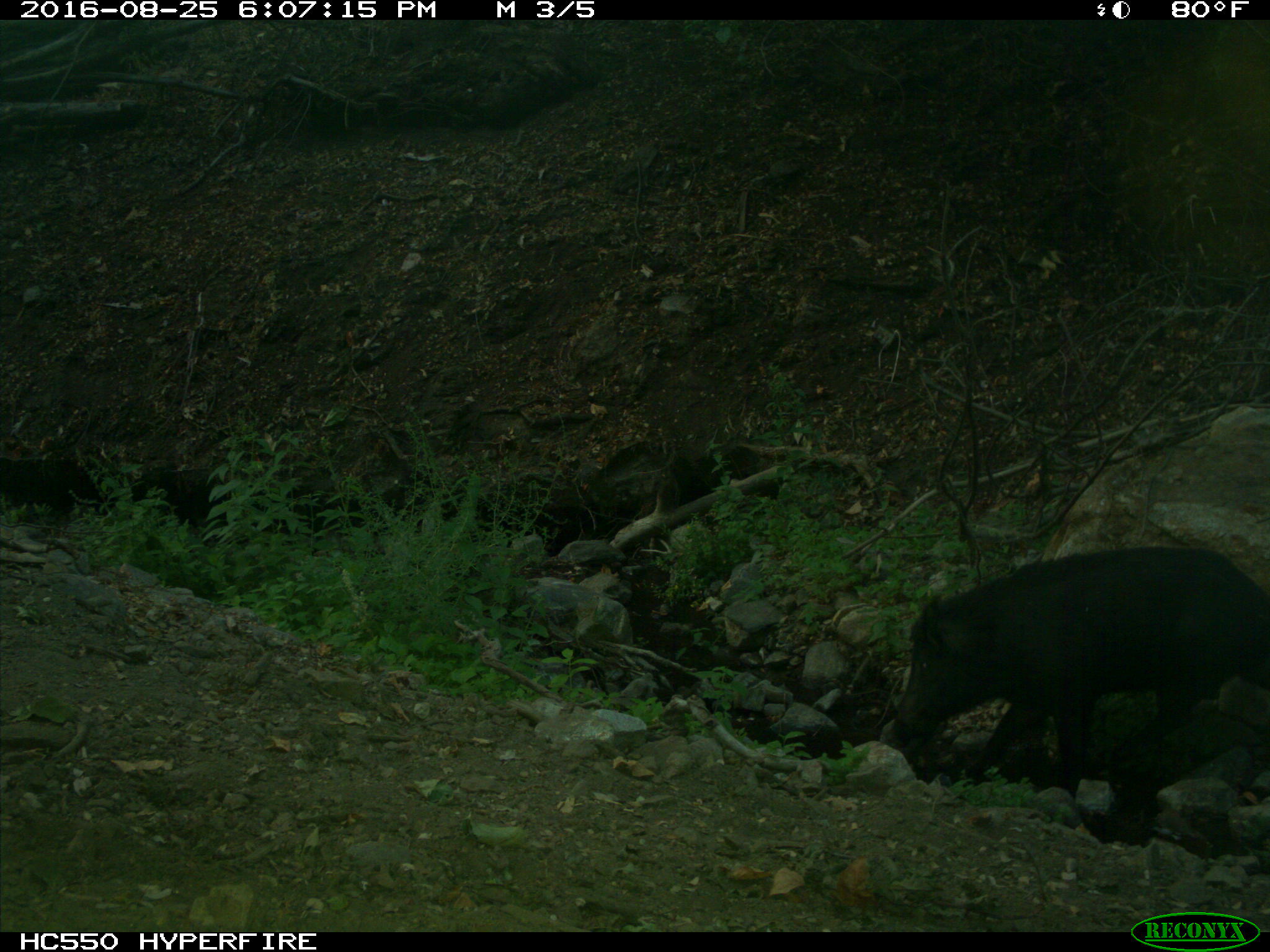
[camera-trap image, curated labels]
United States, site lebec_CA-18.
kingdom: Animalia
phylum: Chordata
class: Mammalia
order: Artiodactyla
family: Suidae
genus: Sus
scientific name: Sus scrofa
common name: wild boar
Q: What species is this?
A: Sus scrofa (wild boar).